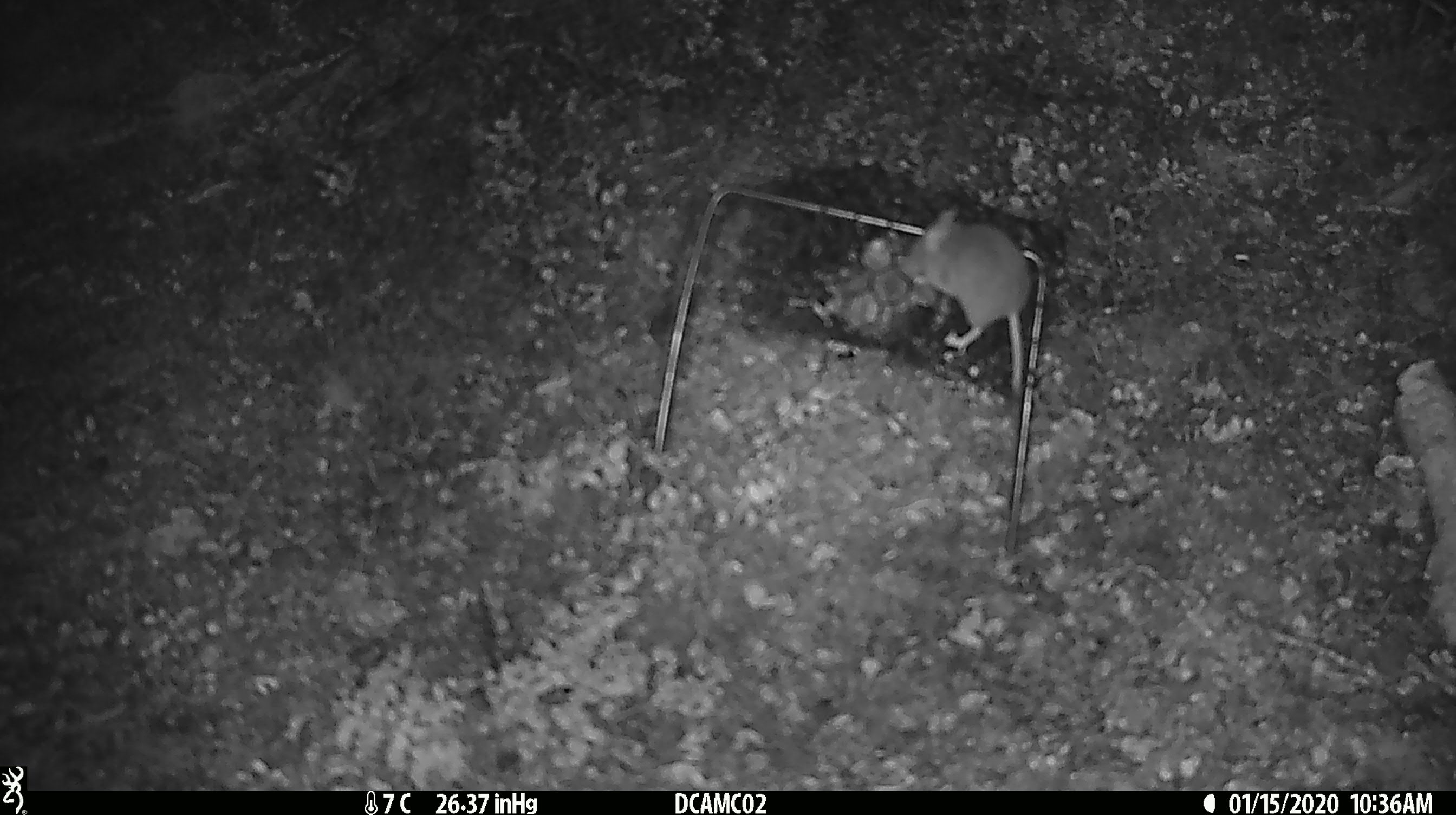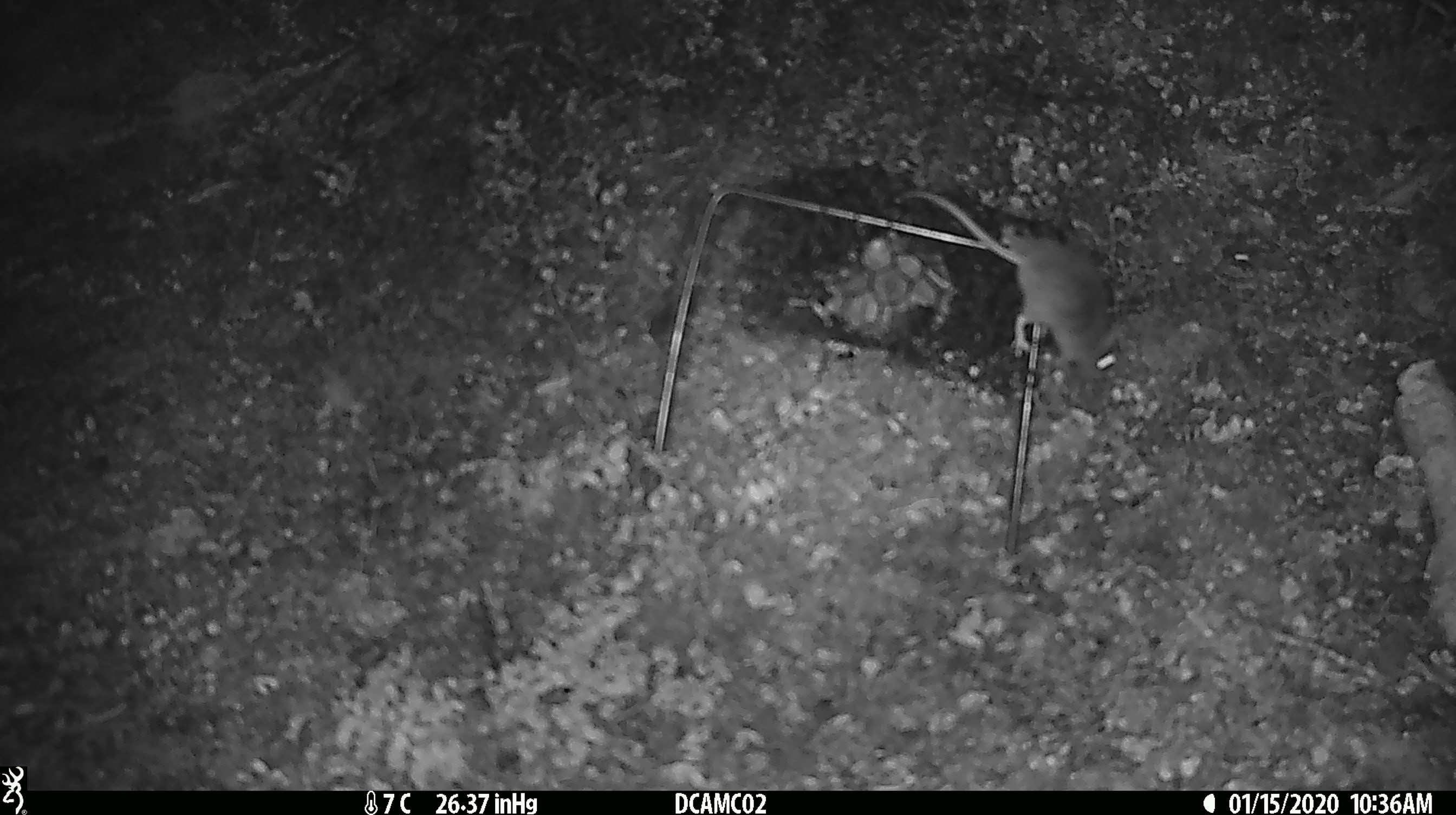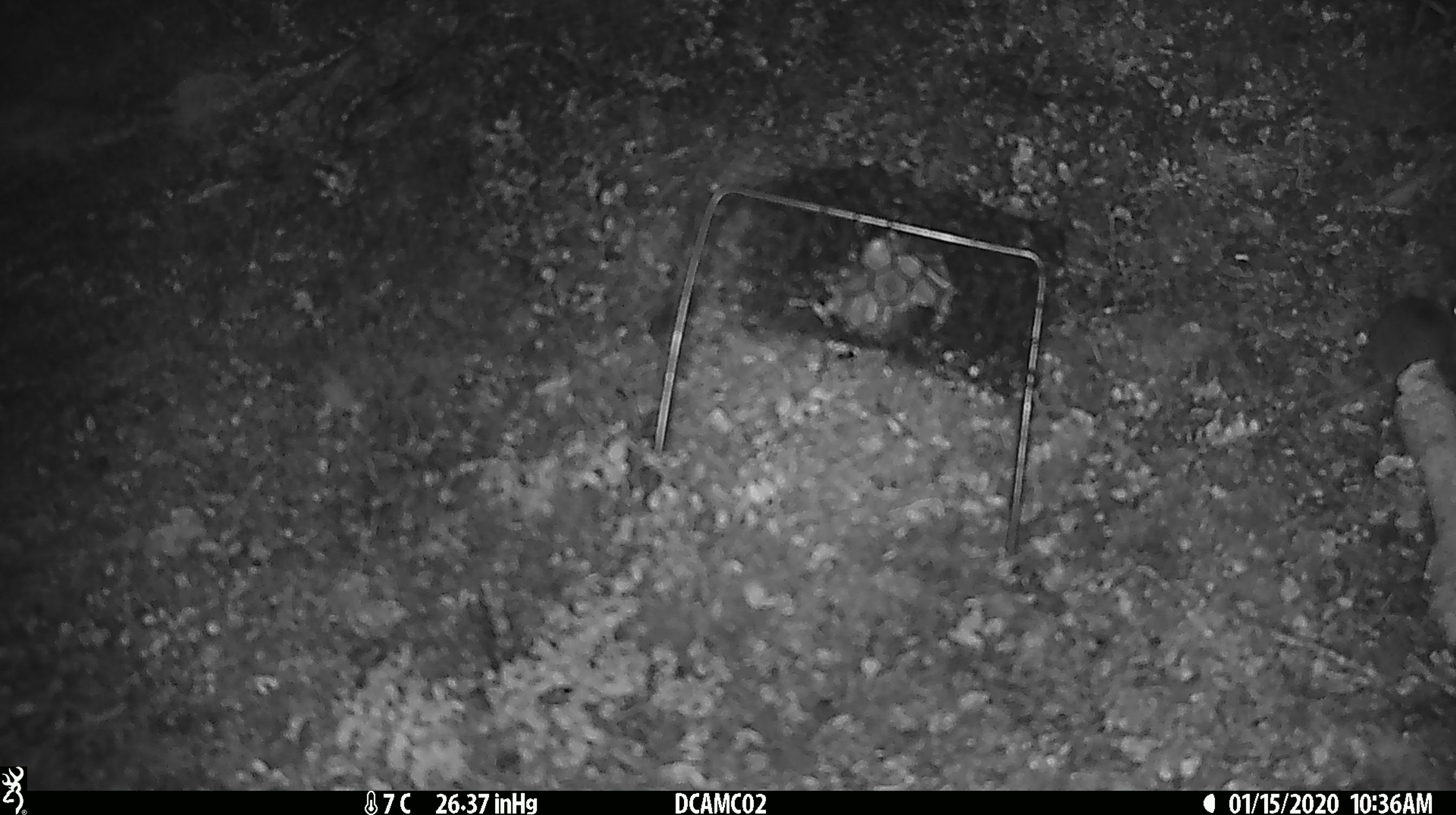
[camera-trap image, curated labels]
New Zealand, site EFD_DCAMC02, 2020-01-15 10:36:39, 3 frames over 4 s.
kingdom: Animalia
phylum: Chordata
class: Mammalia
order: Rodentia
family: Muridae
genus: Mus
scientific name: Mus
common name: mouse